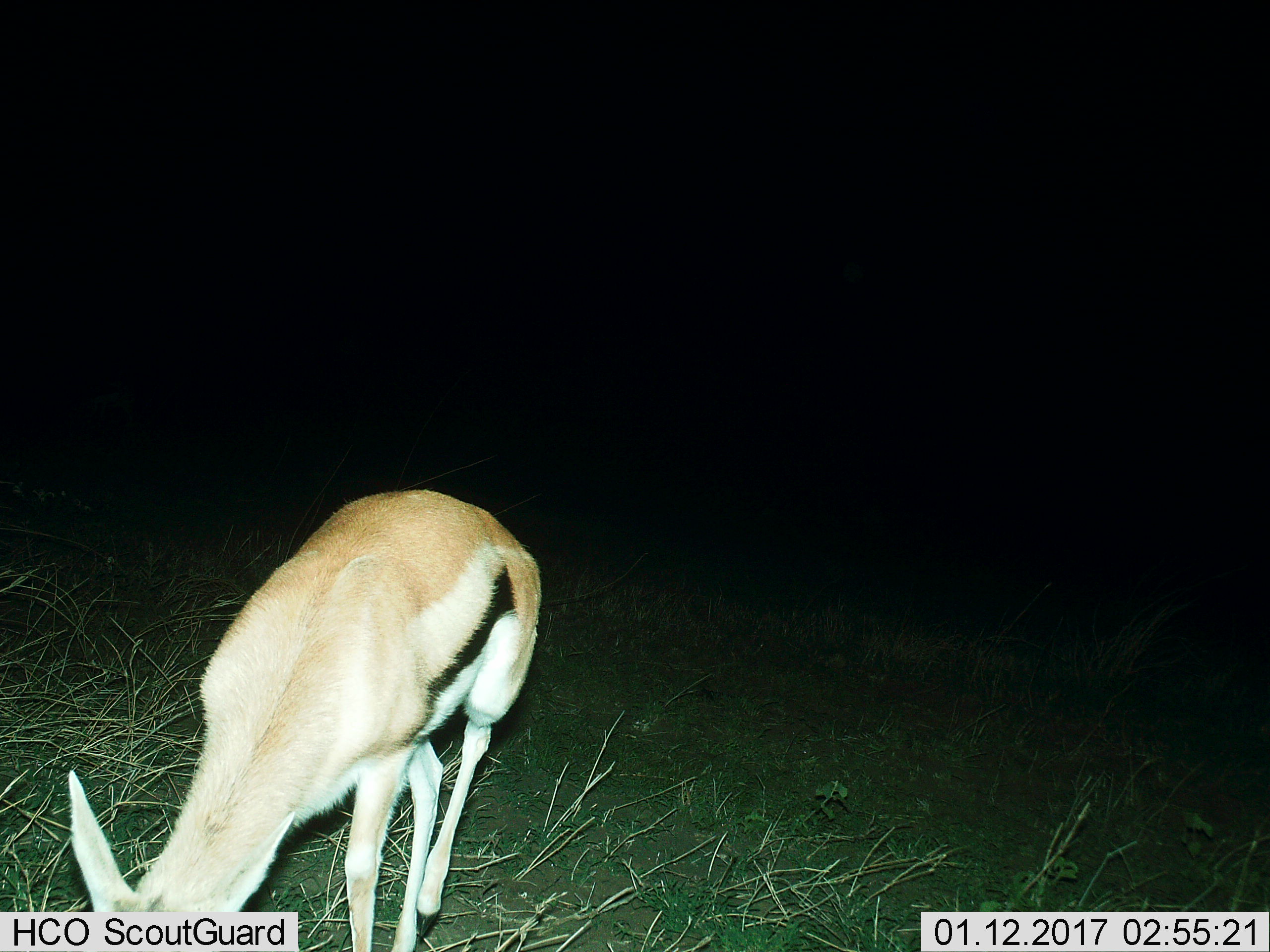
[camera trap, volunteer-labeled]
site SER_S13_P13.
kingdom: Animalia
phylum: Chordata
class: Mammalia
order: Artiodactyla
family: Bovidae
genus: Eudorcas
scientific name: Eudorcas thomsonii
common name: thomson's gazelle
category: gazellethomsons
Gazellethomsons (thomson's gazelle) (Eudorcas thomsonii), count 1. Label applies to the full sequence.